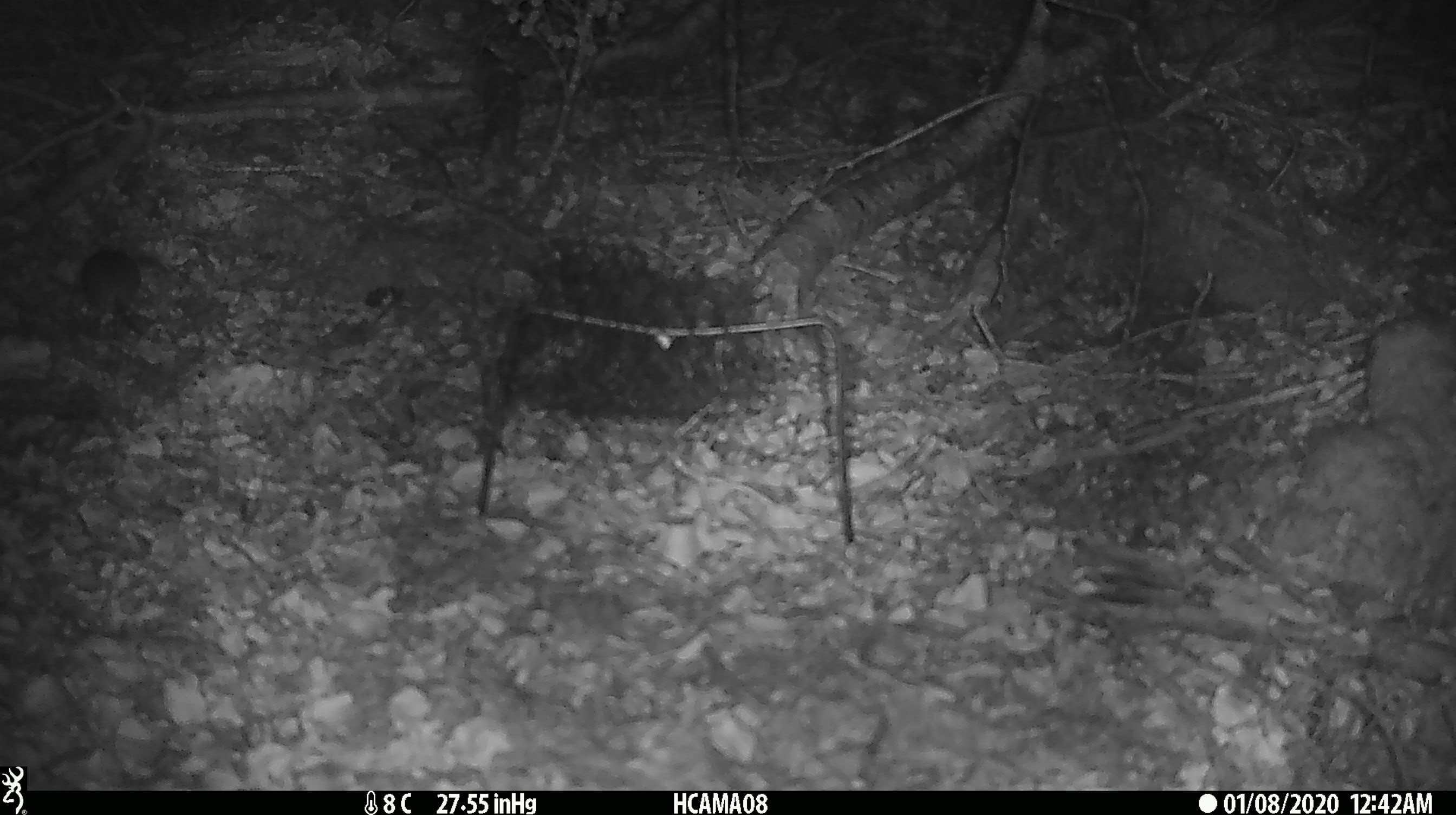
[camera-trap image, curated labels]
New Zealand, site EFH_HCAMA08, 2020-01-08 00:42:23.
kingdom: Animalia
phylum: Chordata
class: Mammalia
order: Rodentia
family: Muridae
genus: Mus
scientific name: Mus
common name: mouse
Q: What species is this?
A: Mouse (Mus).